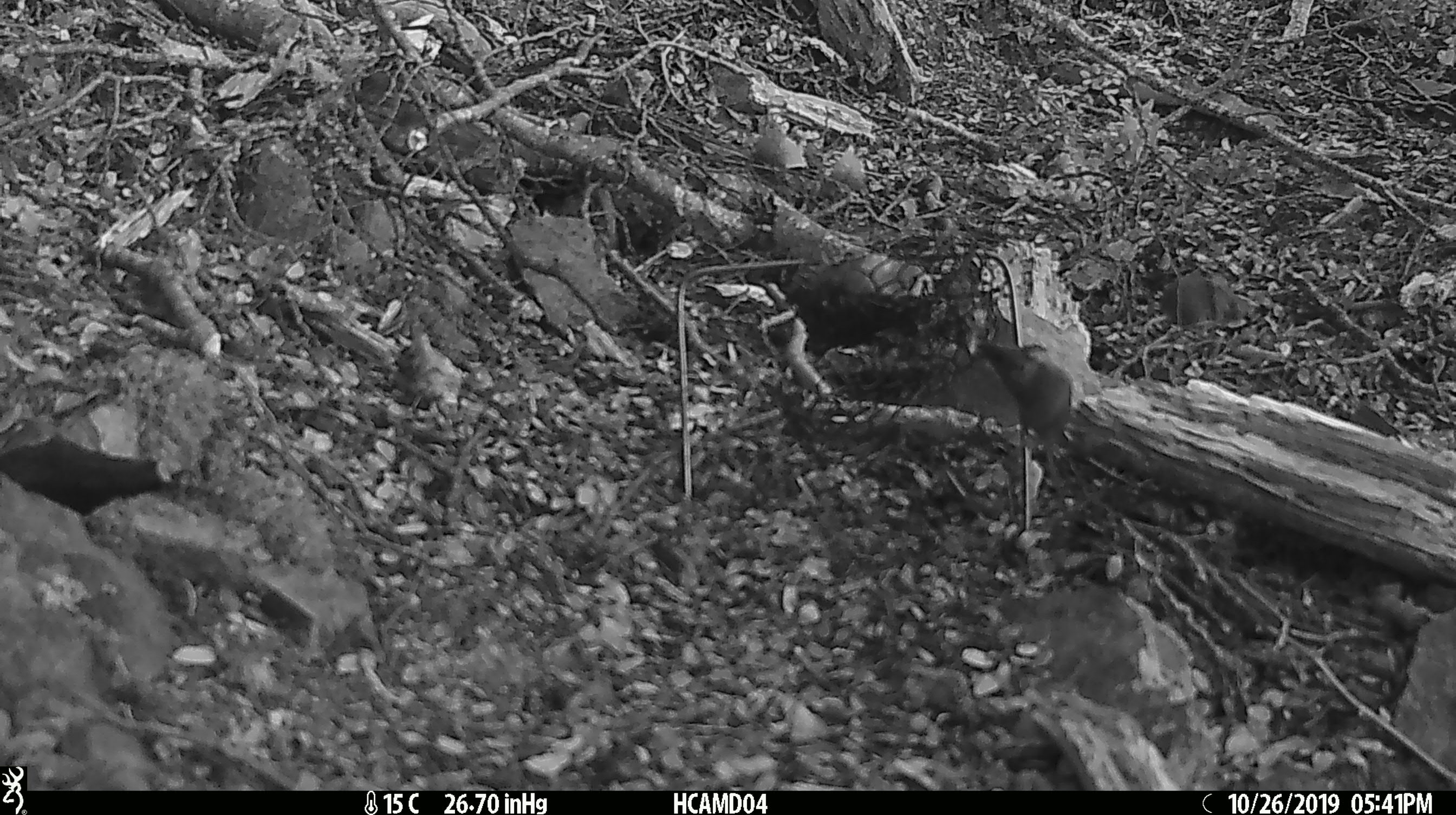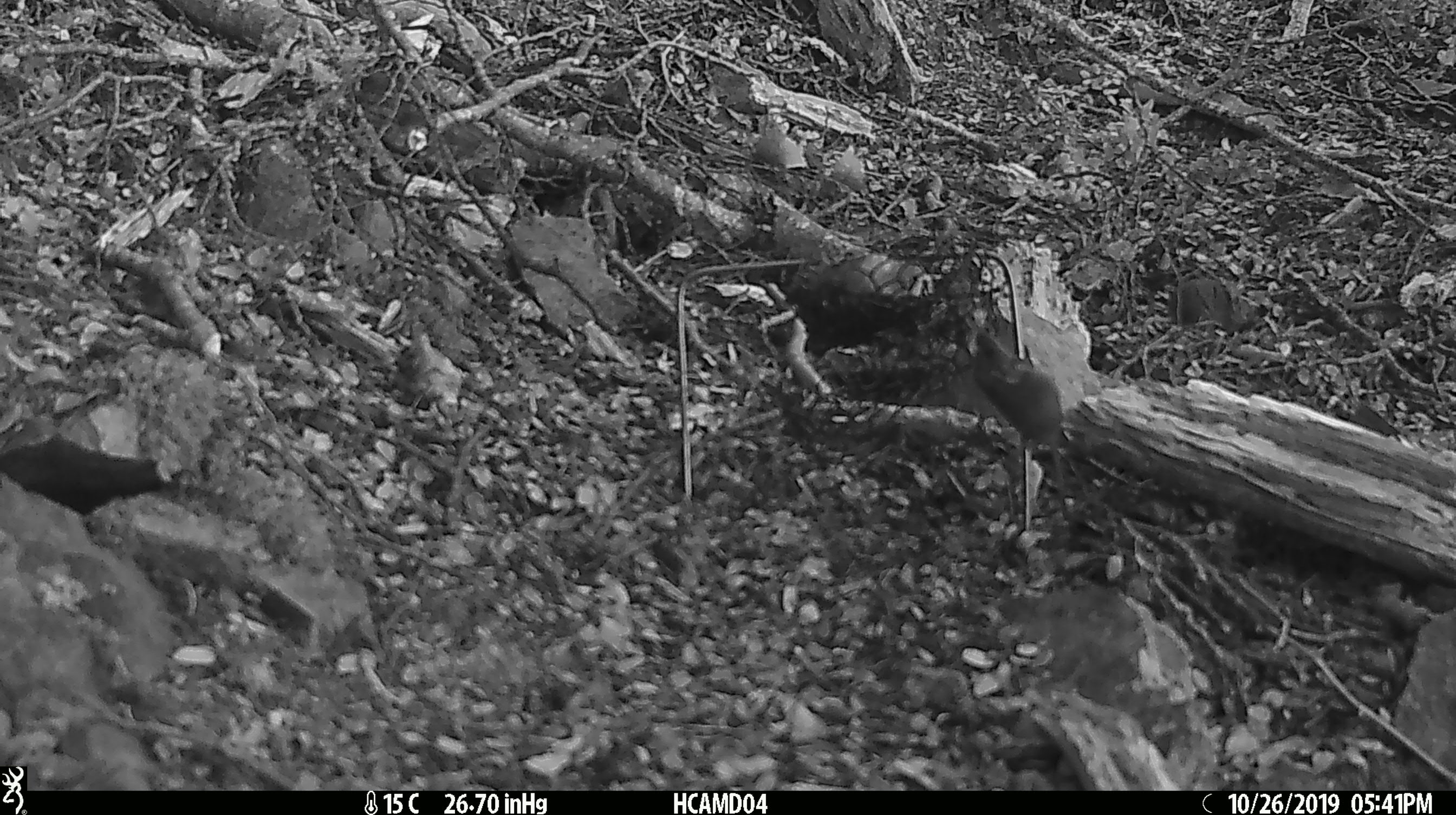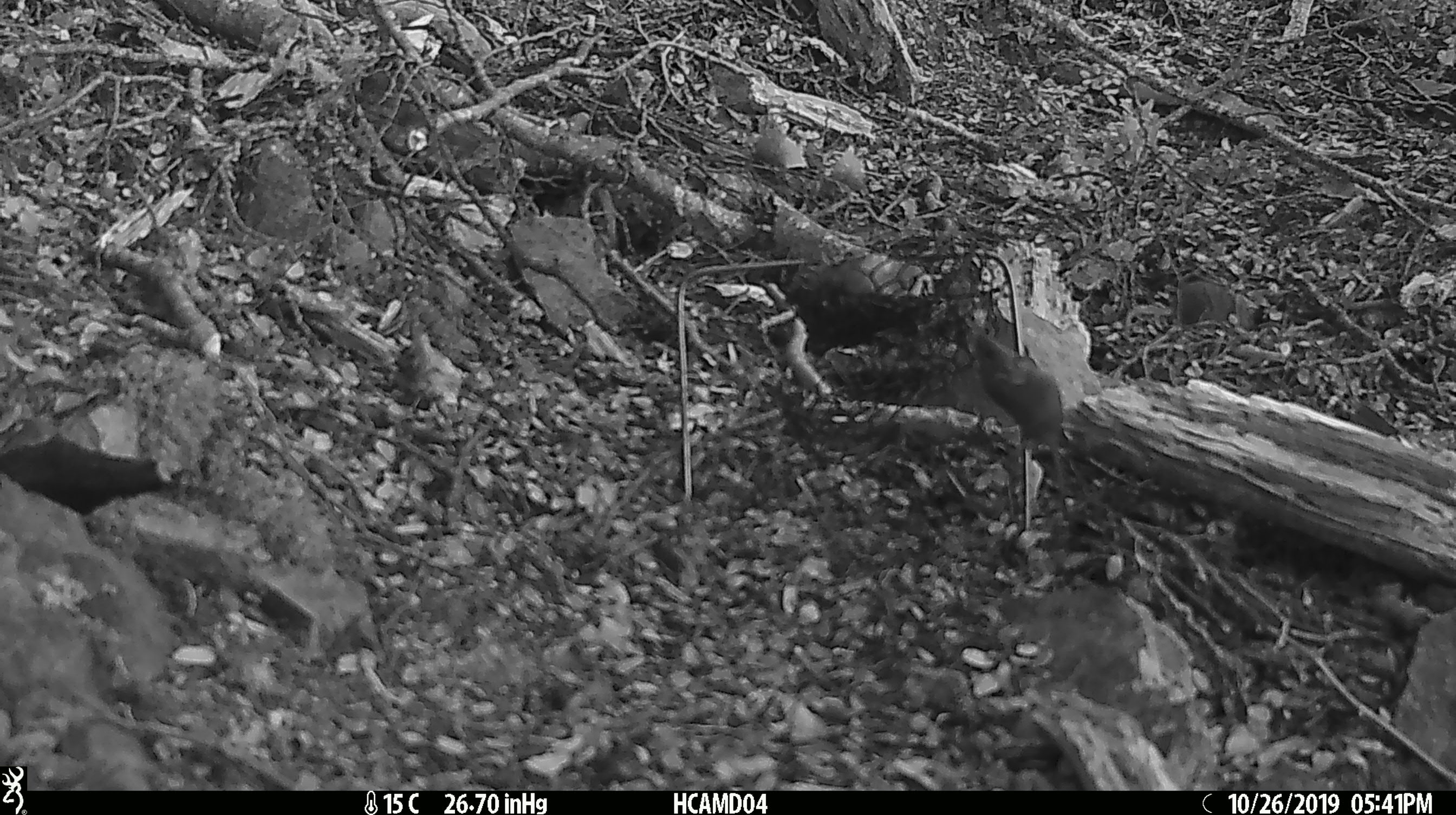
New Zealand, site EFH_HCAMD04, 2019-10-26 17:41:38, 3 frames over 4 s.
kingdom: Animalia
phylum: Chordata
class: Mammalia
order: Rodentia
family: Muridae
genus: Mus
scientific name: Mus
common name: mouse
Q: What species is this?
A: Mouse (Mus).